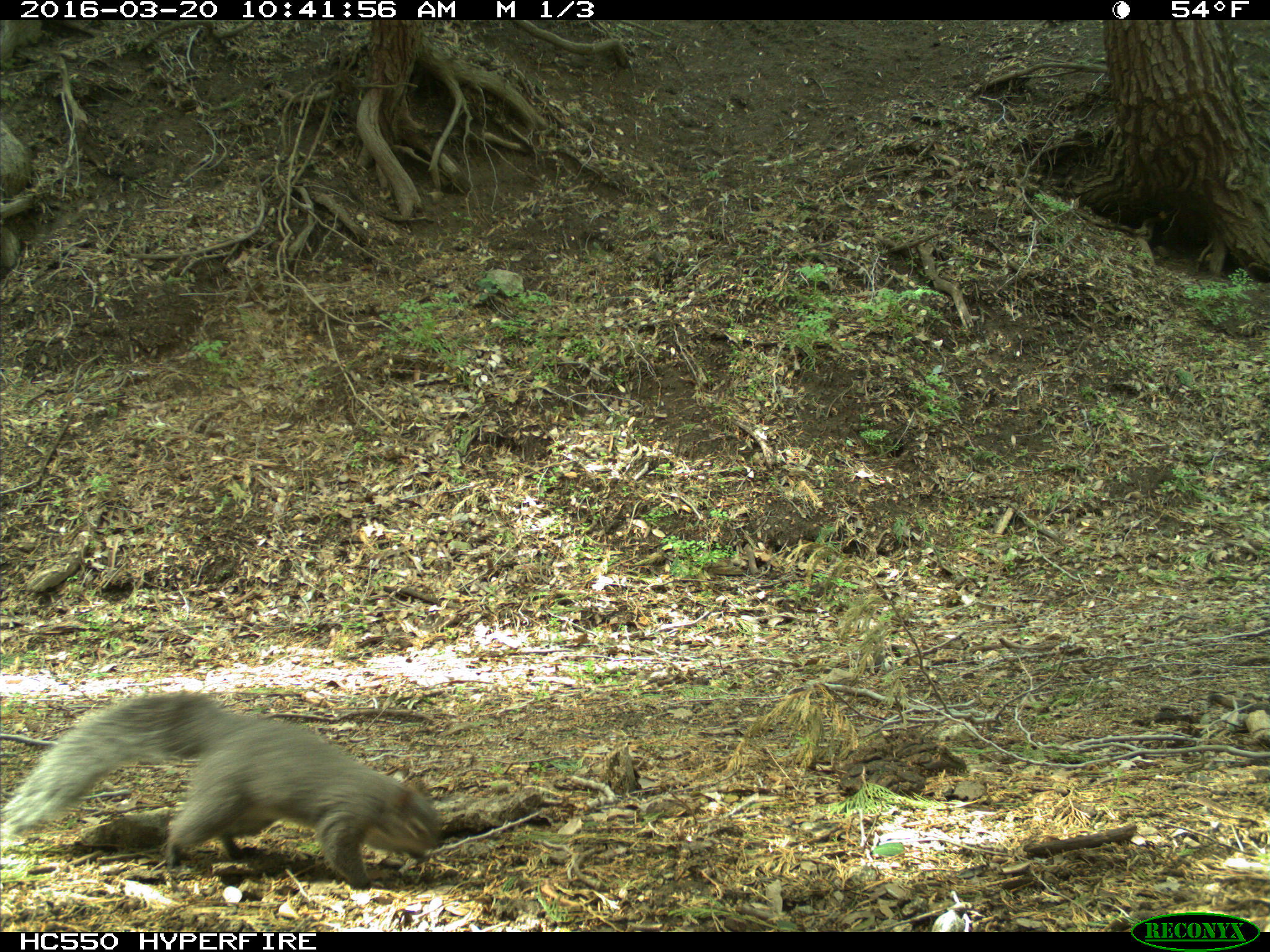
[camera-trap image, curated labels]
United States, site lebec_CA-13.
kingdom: Animalia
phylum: Chordata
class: Mammalia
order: Rodentia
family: Sciuridae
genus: Sciurus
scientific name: Sciurus carolinensis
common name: eastern gray squirrel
Sciurus carolinensis (eastern gray squirrel).